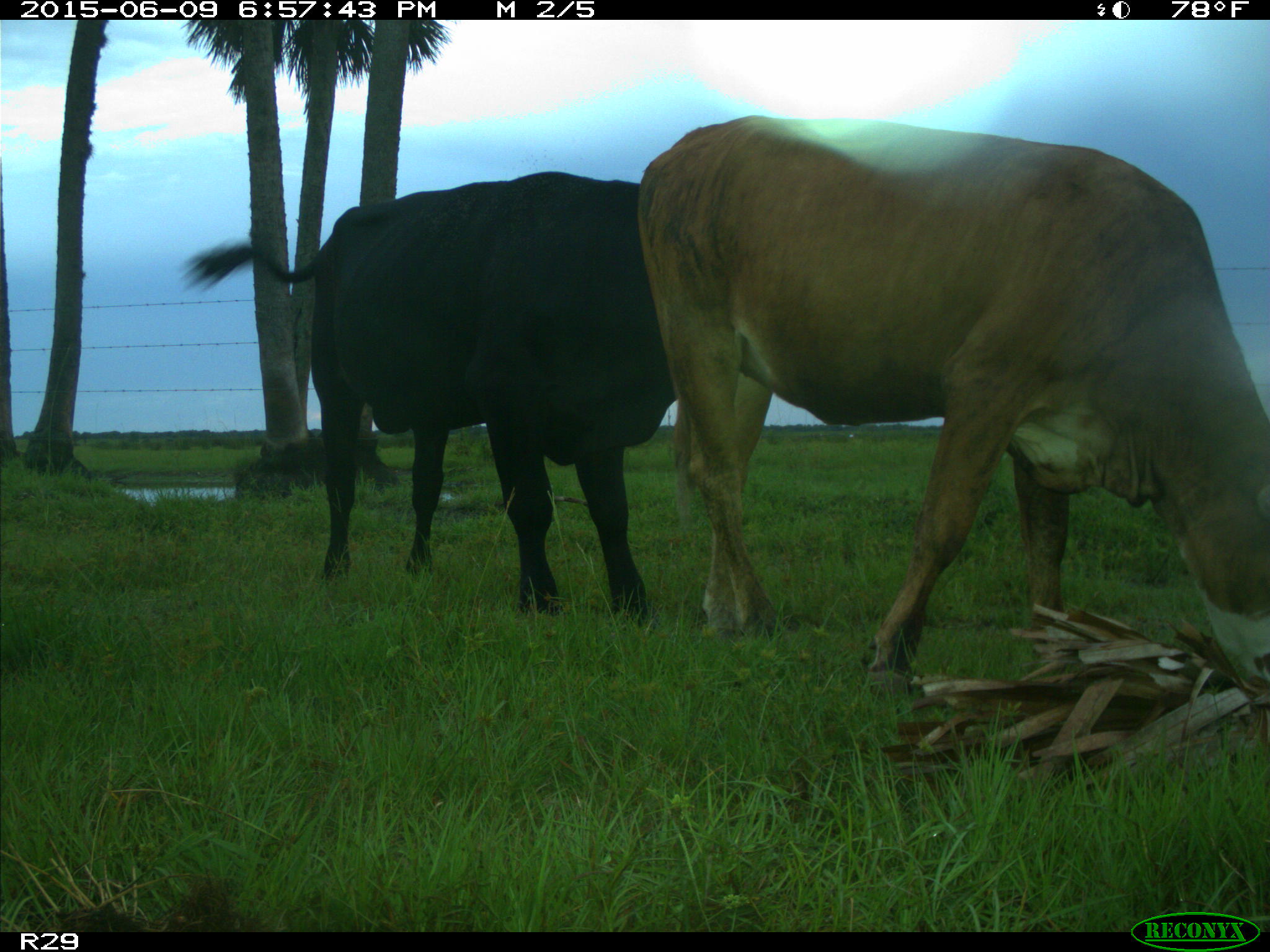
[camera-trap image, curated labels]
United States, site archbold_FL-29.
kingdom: Animalia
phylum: Chordata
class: Mammalia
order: Artiodactyla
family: Bovidae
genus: Bos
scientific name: Bos taurus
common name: domestic cow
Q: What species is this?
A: Bos taurus (domestic cow).